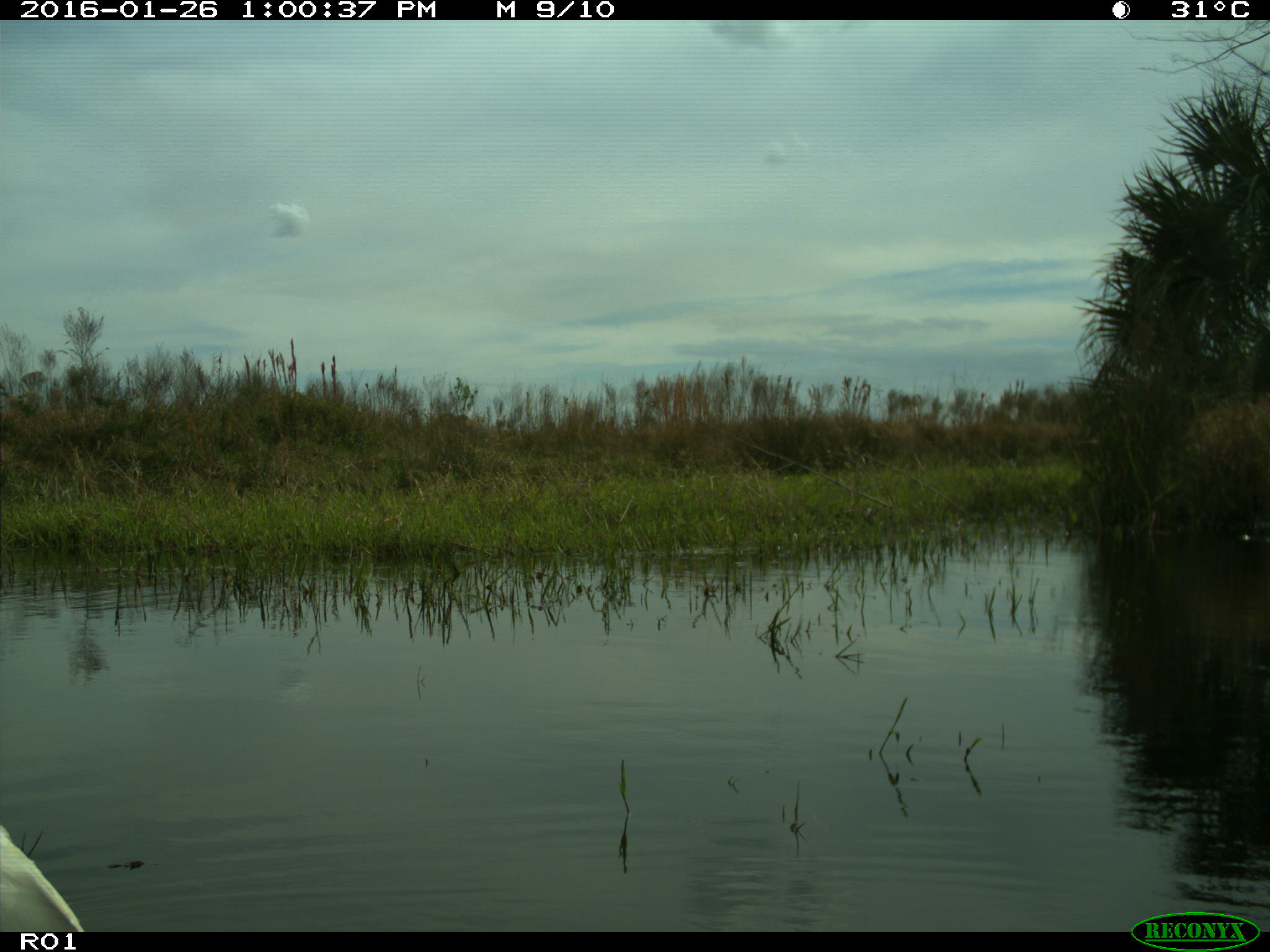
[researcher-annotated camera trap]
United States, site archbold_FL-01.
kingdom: Animalia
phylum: Chordata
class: Aves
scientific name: Aves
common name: birds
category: unidentified bird